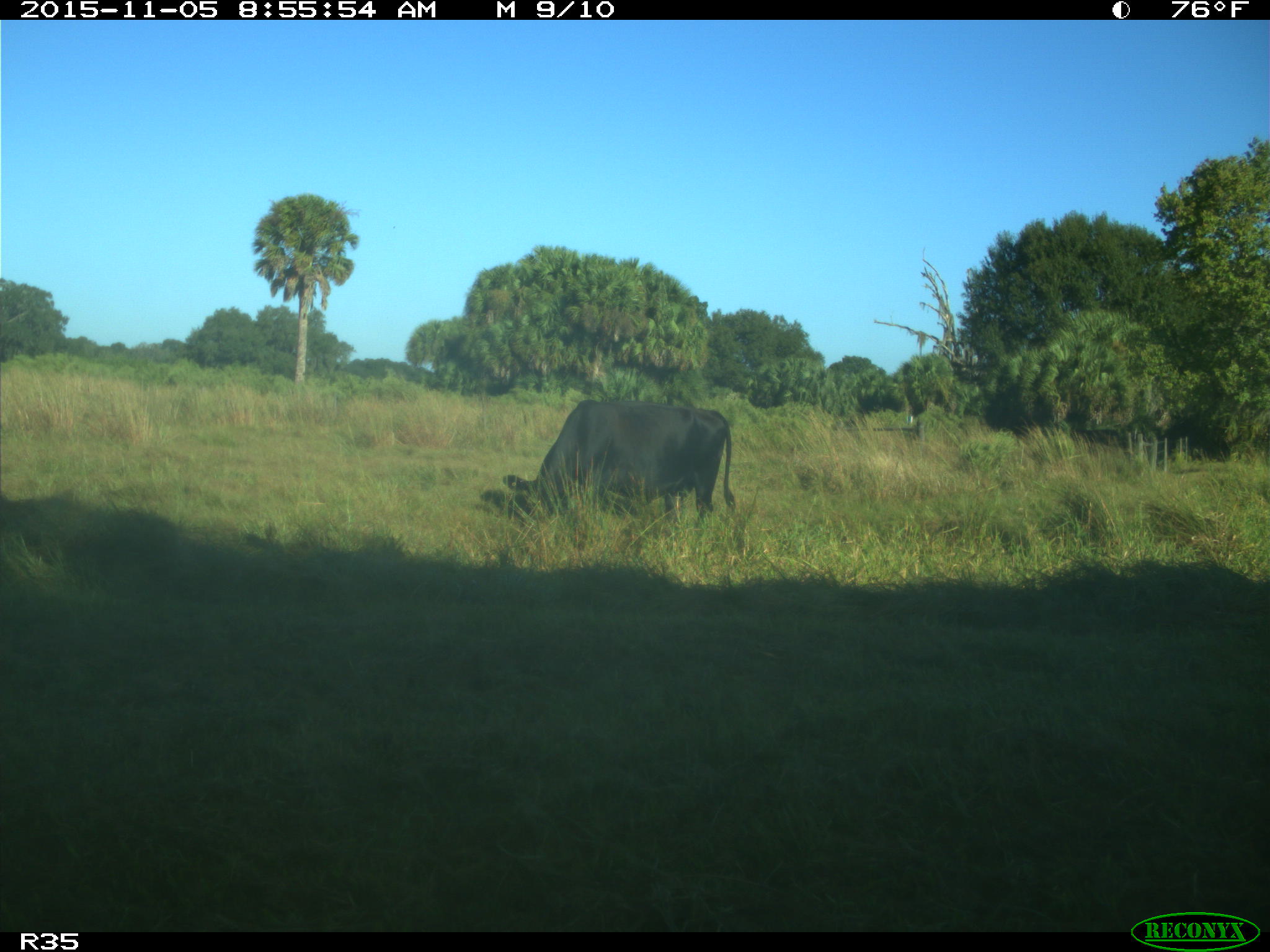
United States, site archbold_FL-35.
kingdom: Animalia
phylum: Chordata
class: Mammalia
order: Artiodactyla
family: Bovidae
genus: Bos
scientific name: Bos taurus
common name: domestic cow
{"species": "Bos taurus (domestic cow)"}